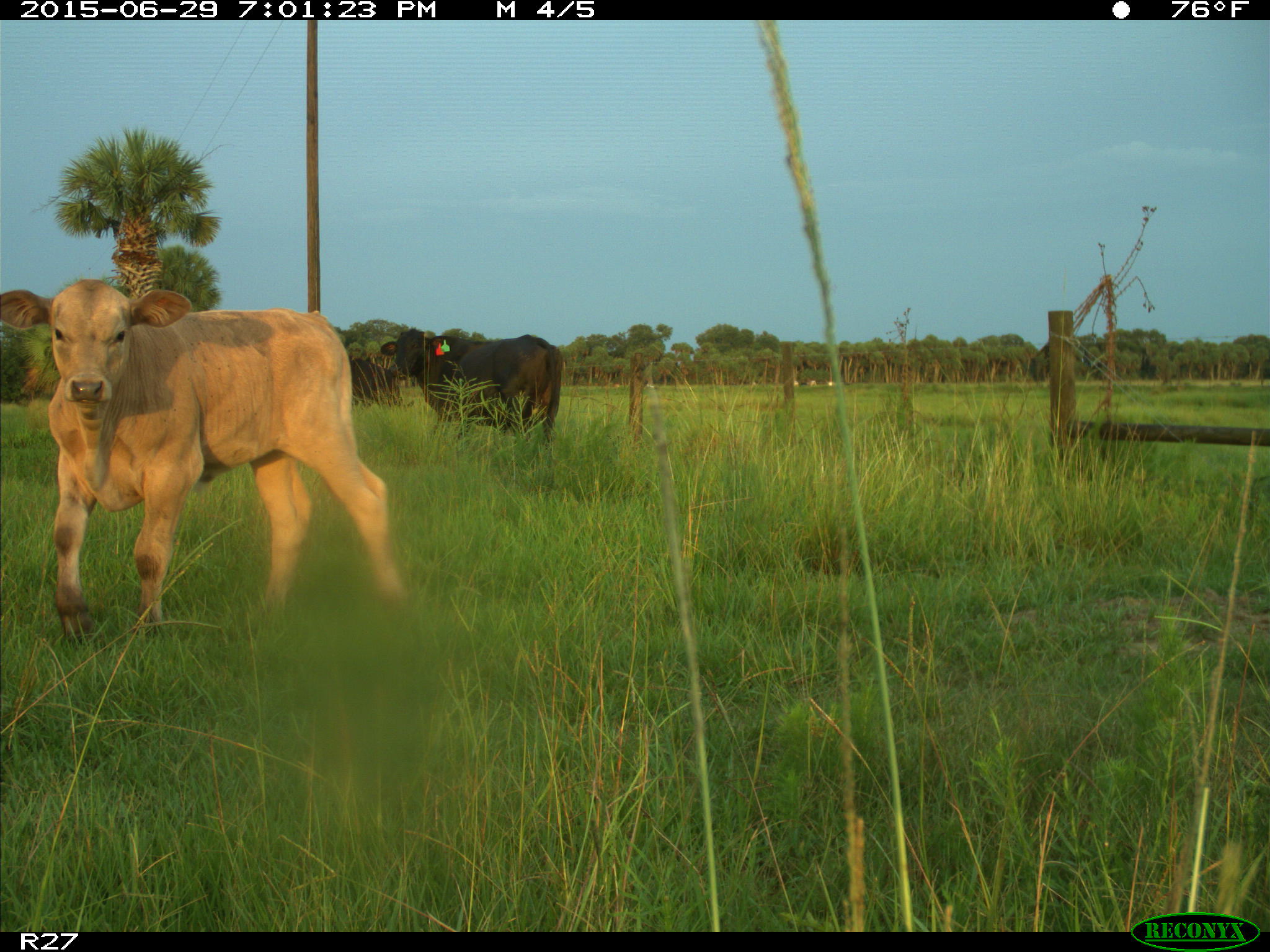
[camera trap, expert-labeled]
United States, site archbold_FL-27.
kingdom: Animalia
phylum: Chordata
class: Mammalia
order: Artiodactyla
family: Bovidae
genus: Bos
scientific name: Bos taurus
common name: domestic cow